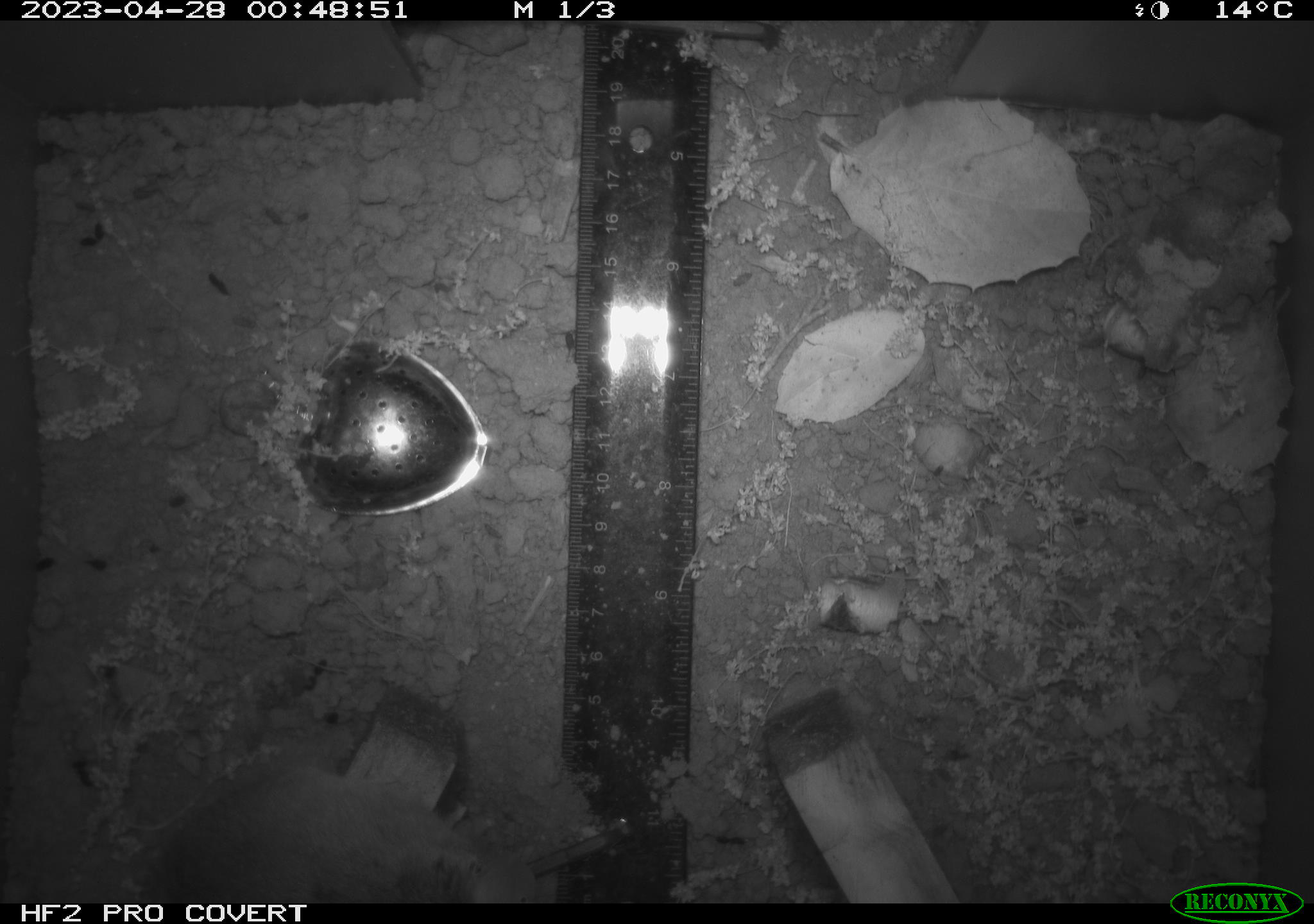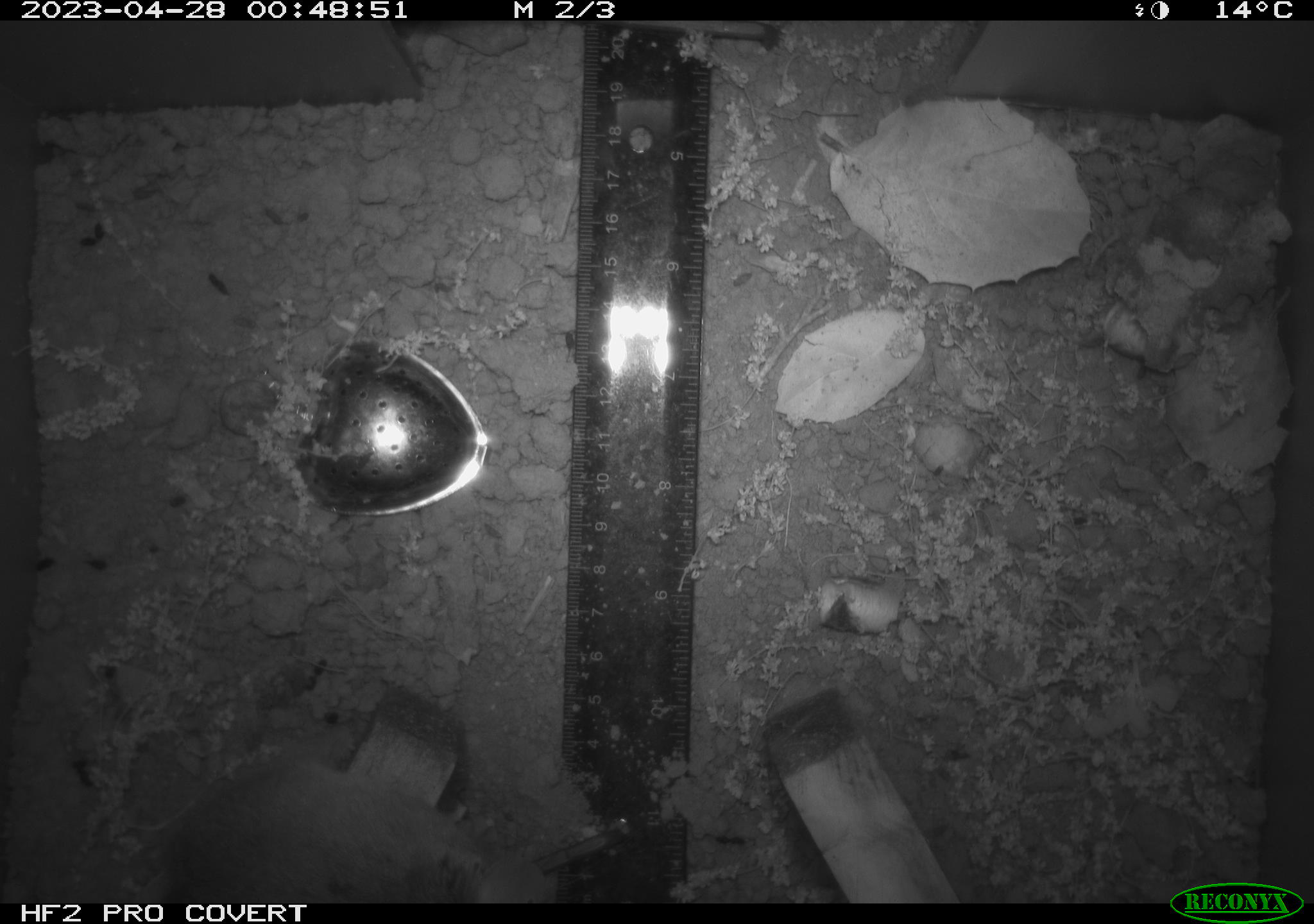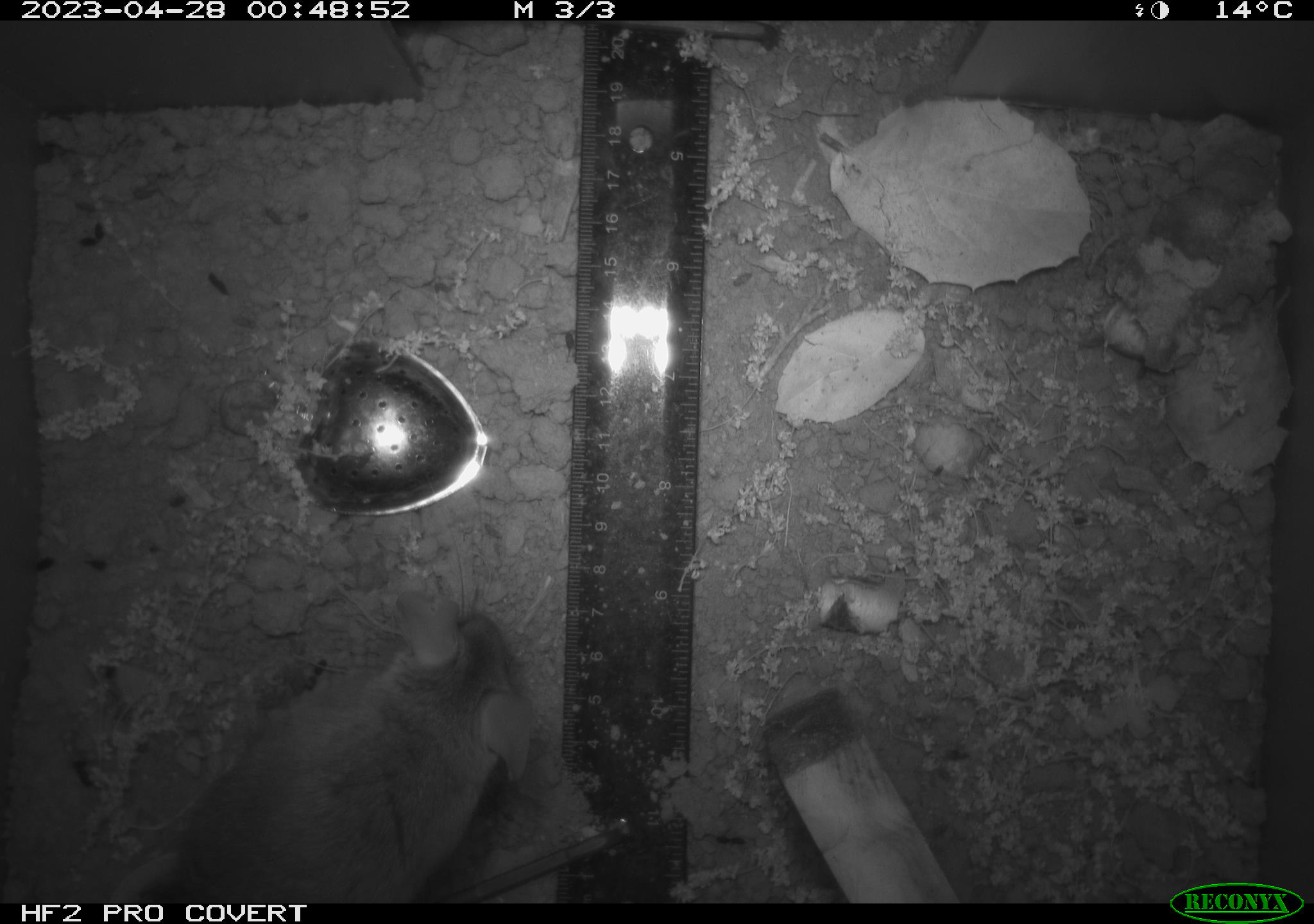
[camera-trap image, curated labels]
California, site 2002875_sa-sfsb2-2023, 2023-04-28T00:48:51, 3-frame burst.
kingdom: Animalia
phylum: Chordata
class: Mammalia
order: Rodentia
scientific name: Rodentia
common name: mouse species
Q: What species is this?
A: Mouse species (Rodentia).